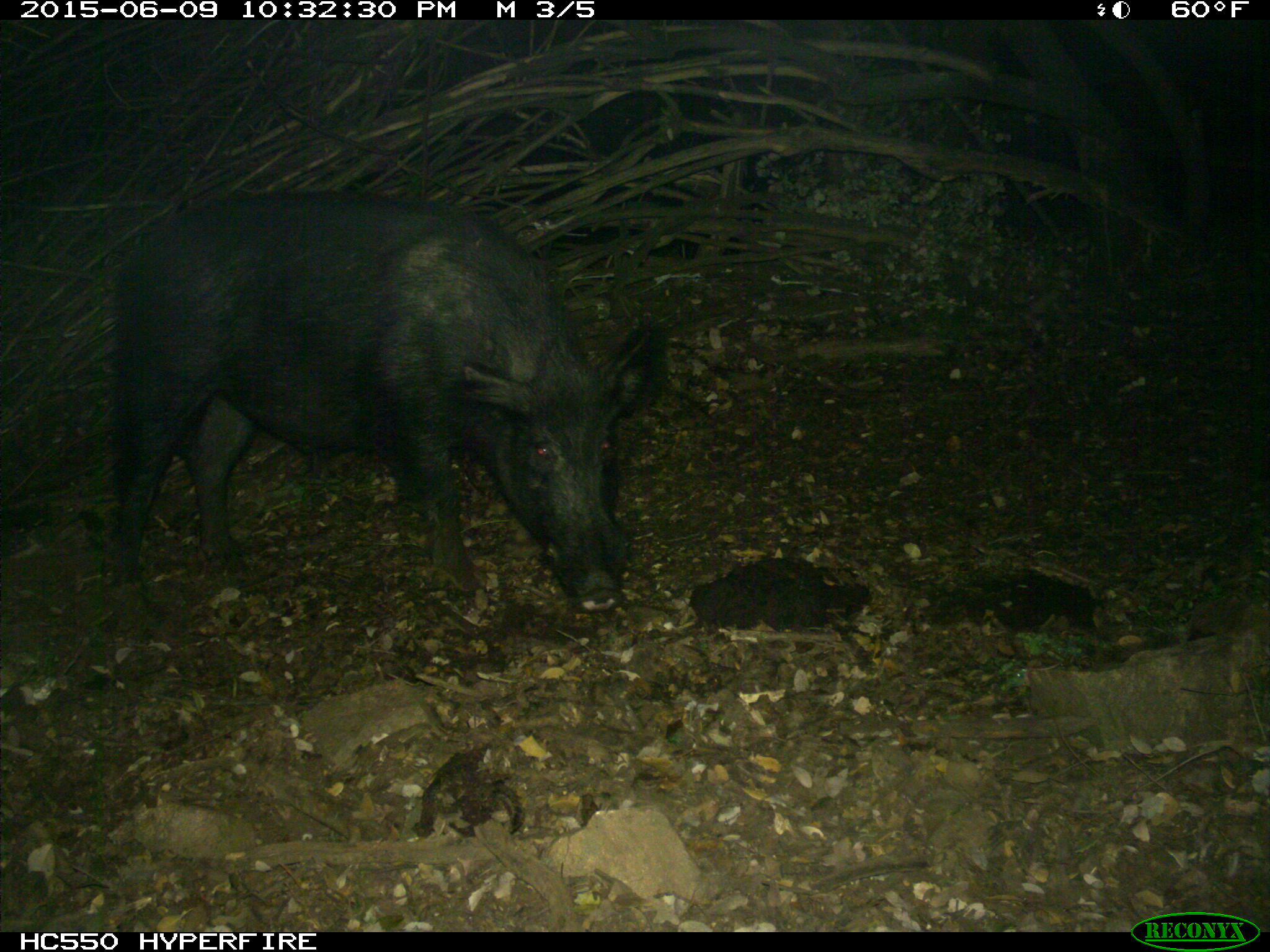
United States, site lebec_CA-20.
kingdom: Animalia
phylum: Chordata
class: Mammalia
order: Artiodactyla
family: Suidae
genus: Sus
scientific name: Sus scrofa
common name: wild boar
Sus scrofa (wild boar).